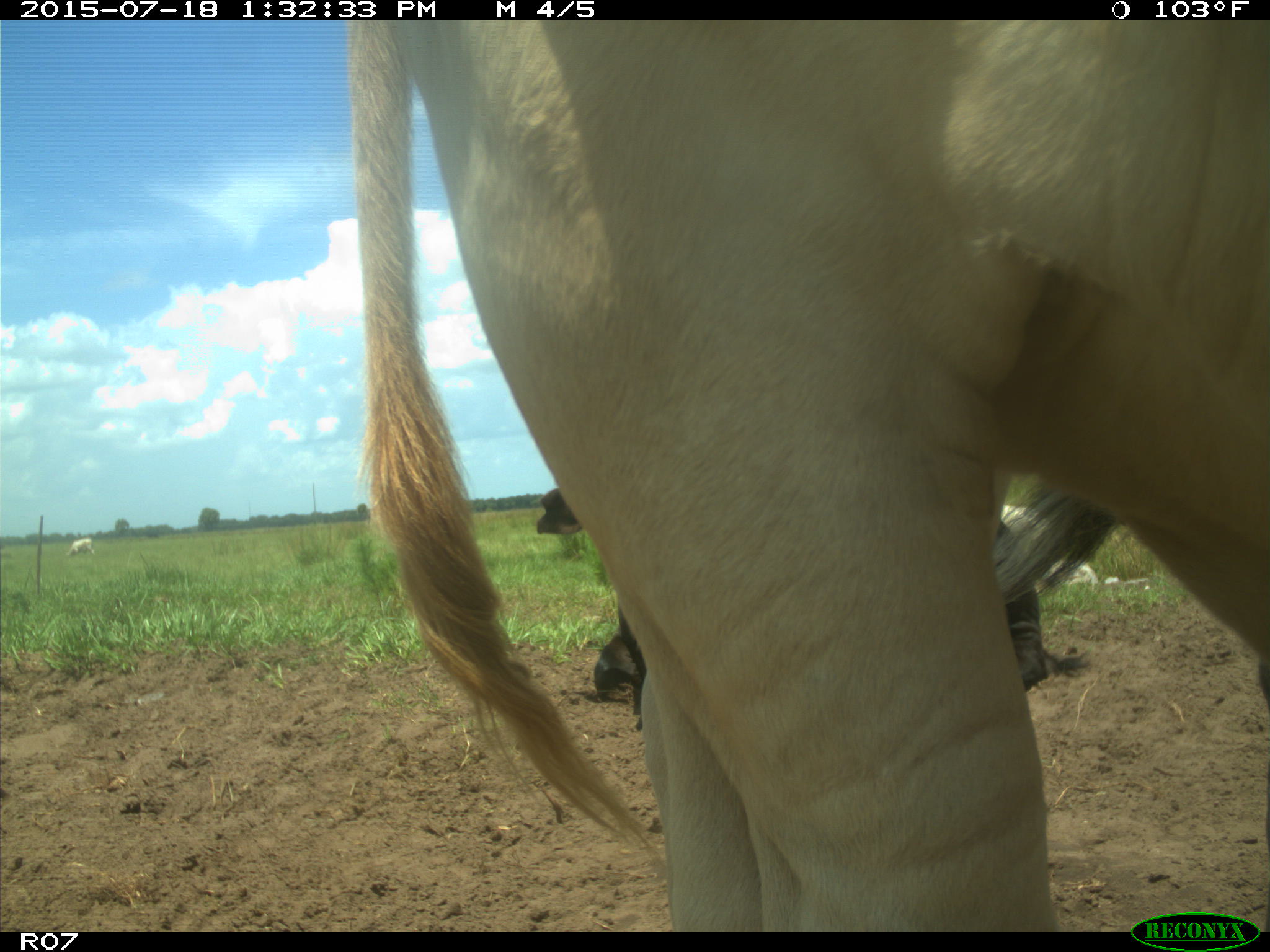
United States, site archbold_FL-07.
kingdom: Animalia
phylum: Chordata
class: Mammalia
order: Artiodactyla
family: Bovidae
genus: Bos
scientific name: Bos taurus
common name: domestic cow